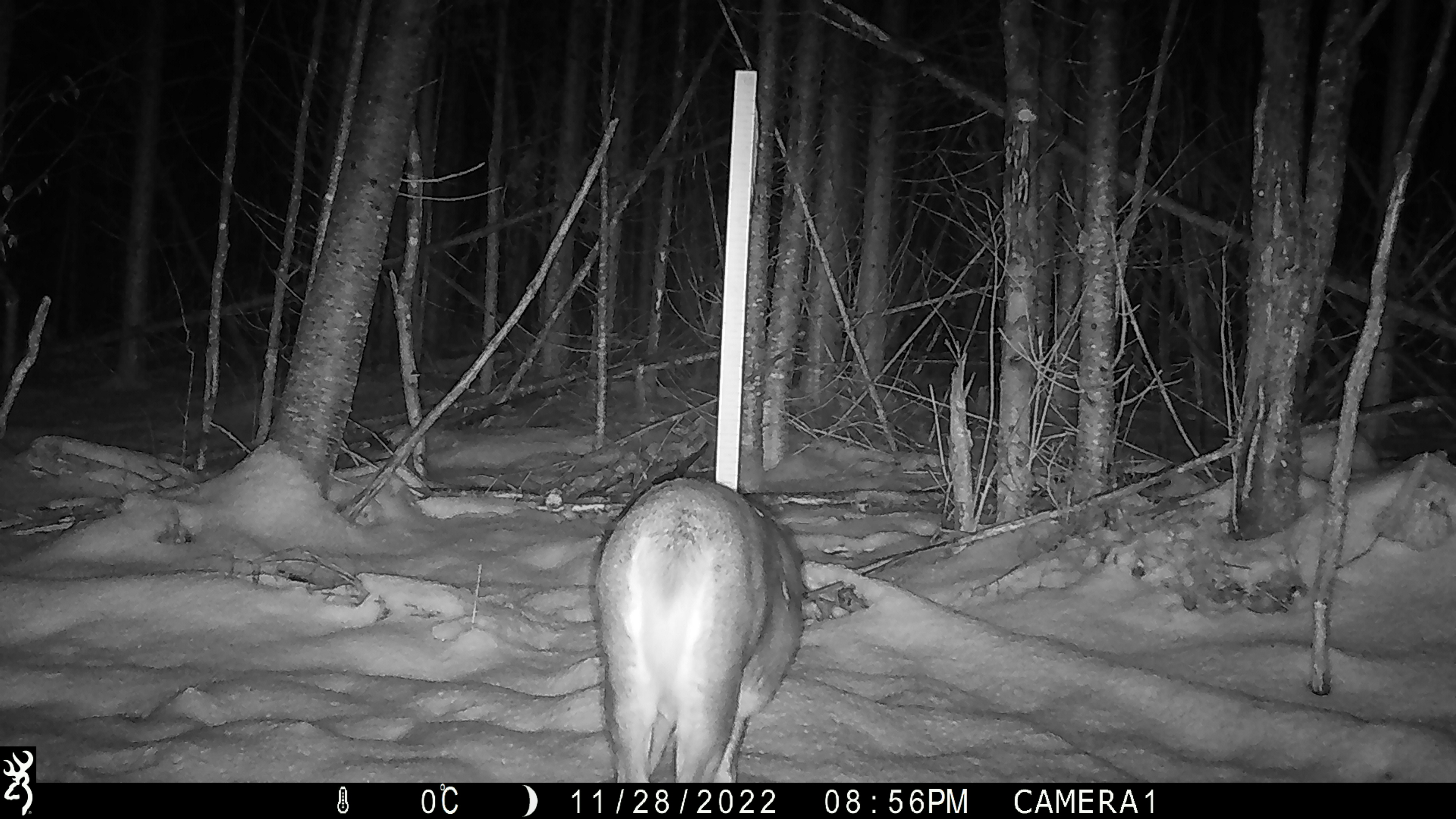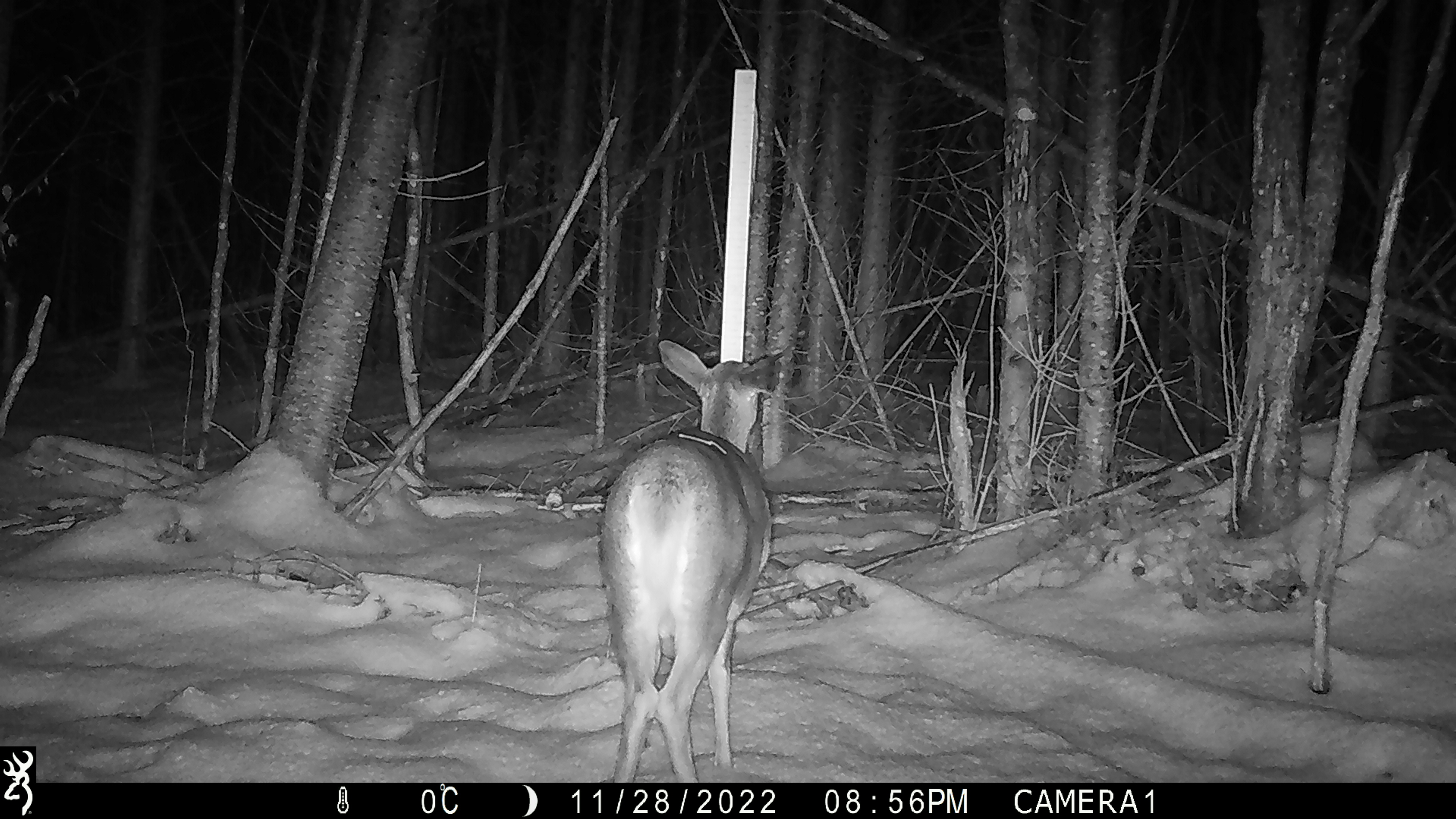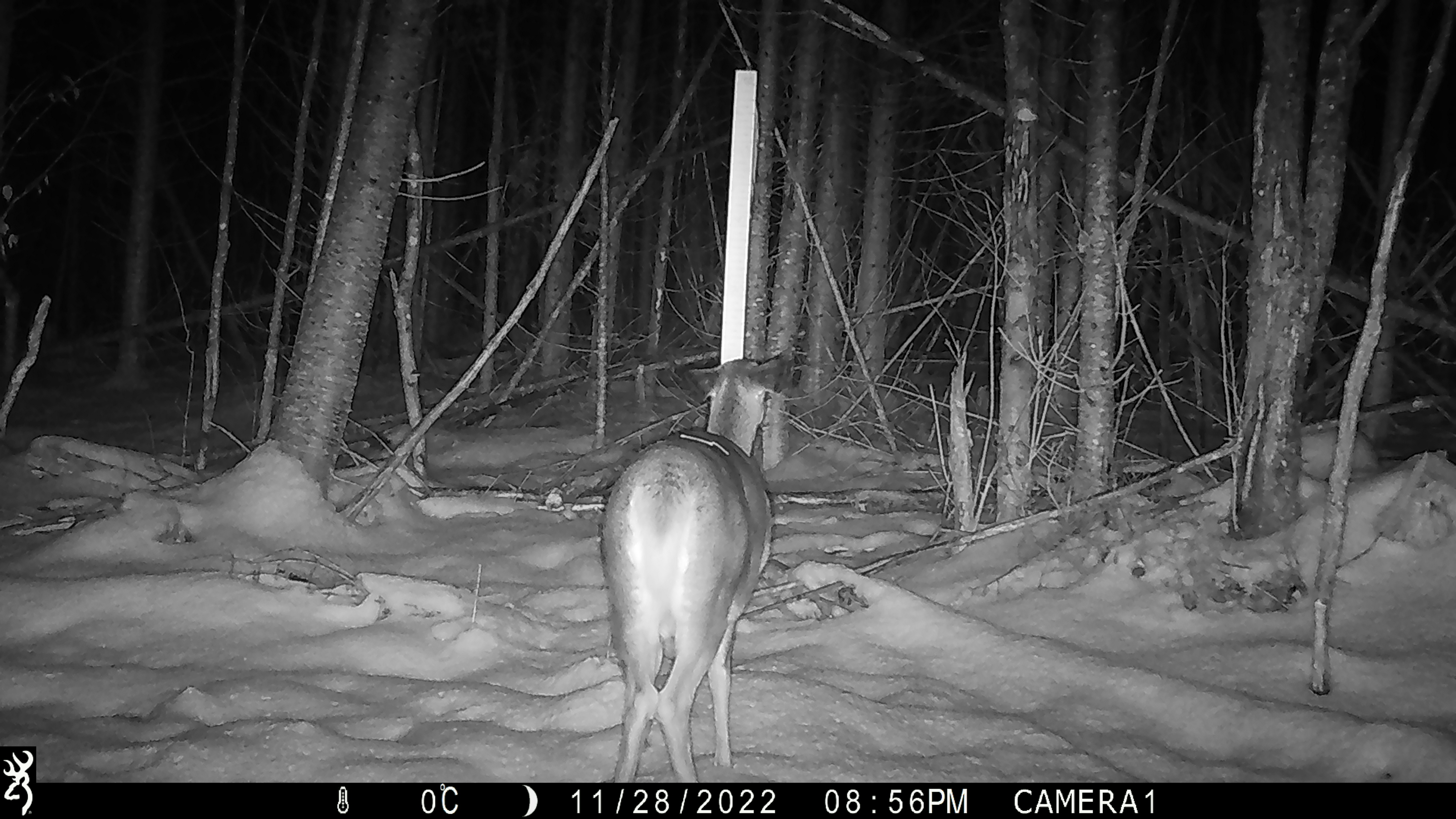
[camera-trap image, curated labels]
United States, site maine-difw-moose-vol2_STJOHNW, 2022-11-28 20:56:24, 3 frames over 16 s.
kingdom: Animalia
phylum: Chordata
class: Mammalia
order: Artiodactyla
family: Cervidae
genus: Odocoileus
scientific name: Odocoileus virginianus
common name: white-tailed deer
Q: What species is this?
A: White-tailed deer (Odocoileus virginianus).